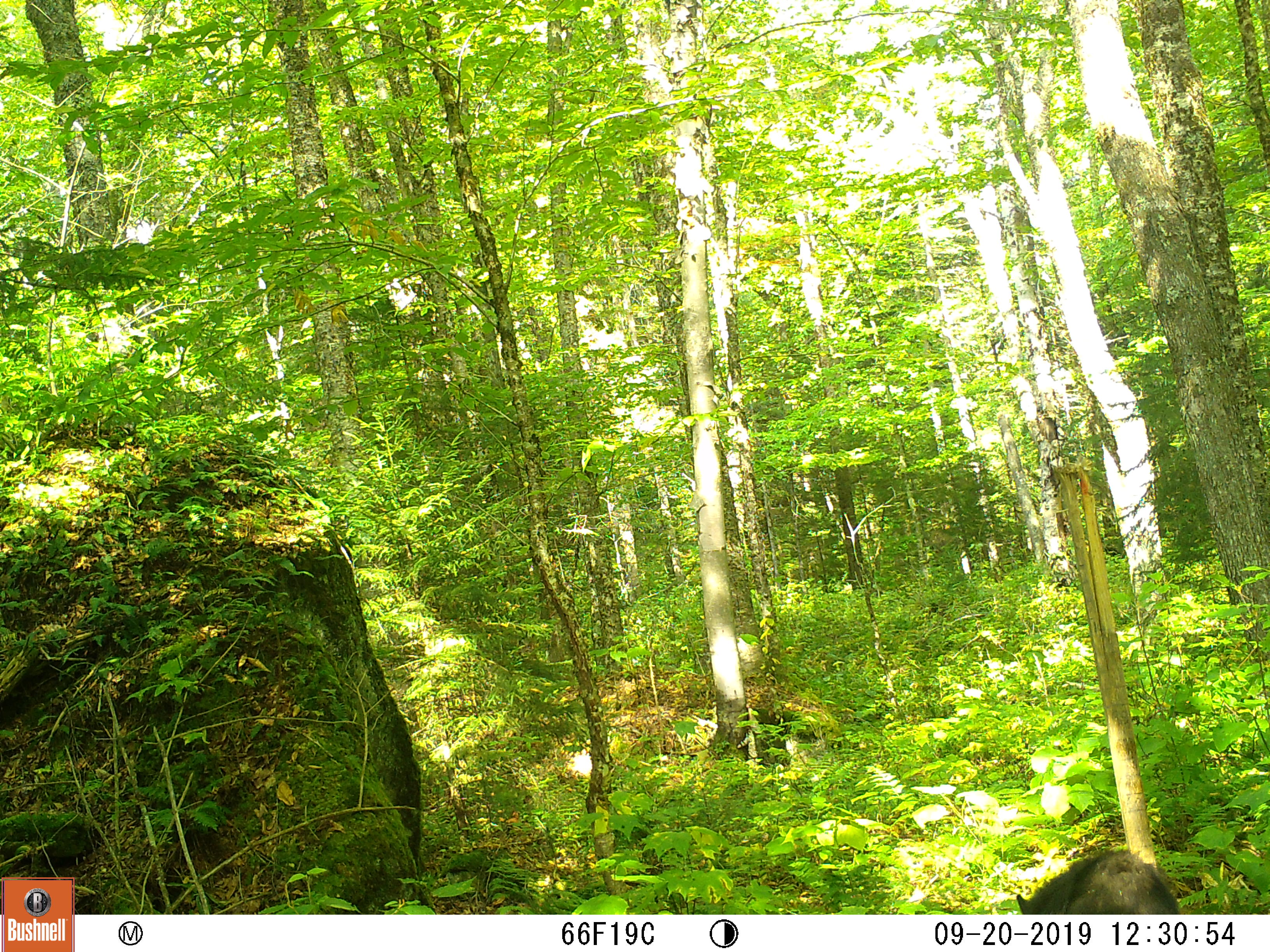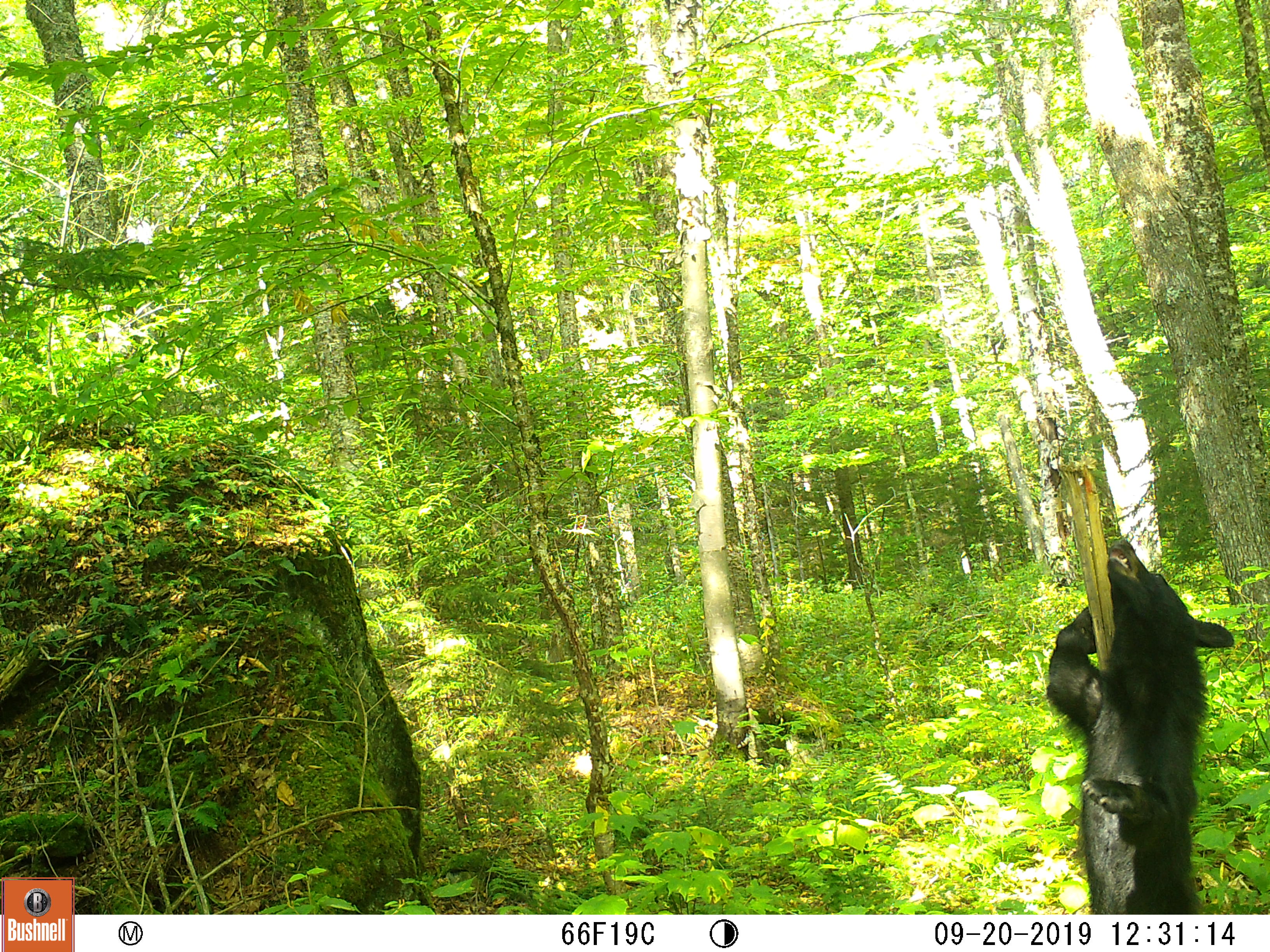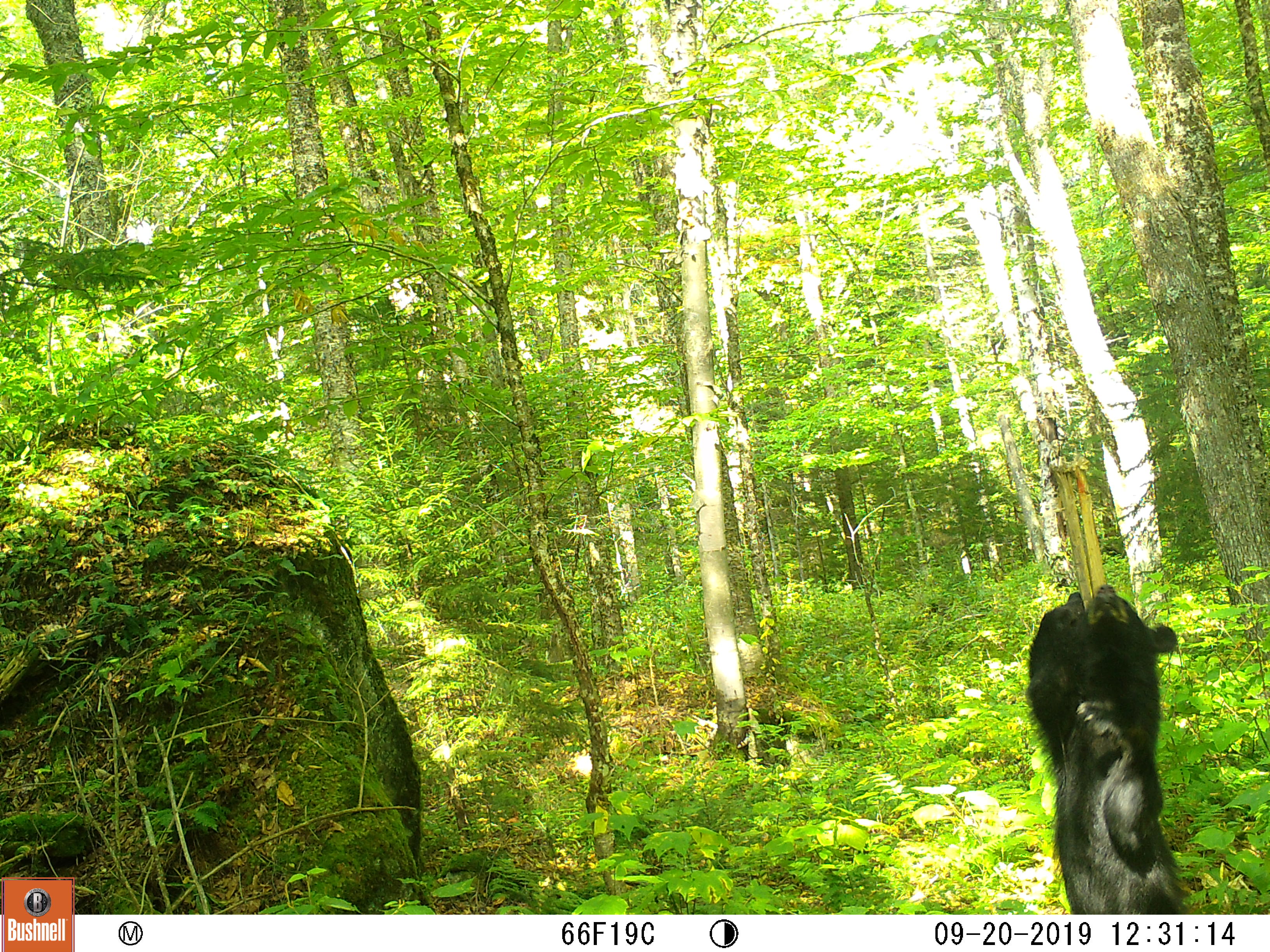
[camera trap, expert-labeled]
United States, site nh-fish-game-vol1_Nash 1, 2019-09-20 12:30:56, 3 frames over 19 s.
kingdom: Animalia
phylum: Chordata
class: Mammalia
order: Carnivora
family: Ursidae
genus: Ursus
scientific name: Ursus americanus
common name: black bear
Black bear (Ursus americanus).